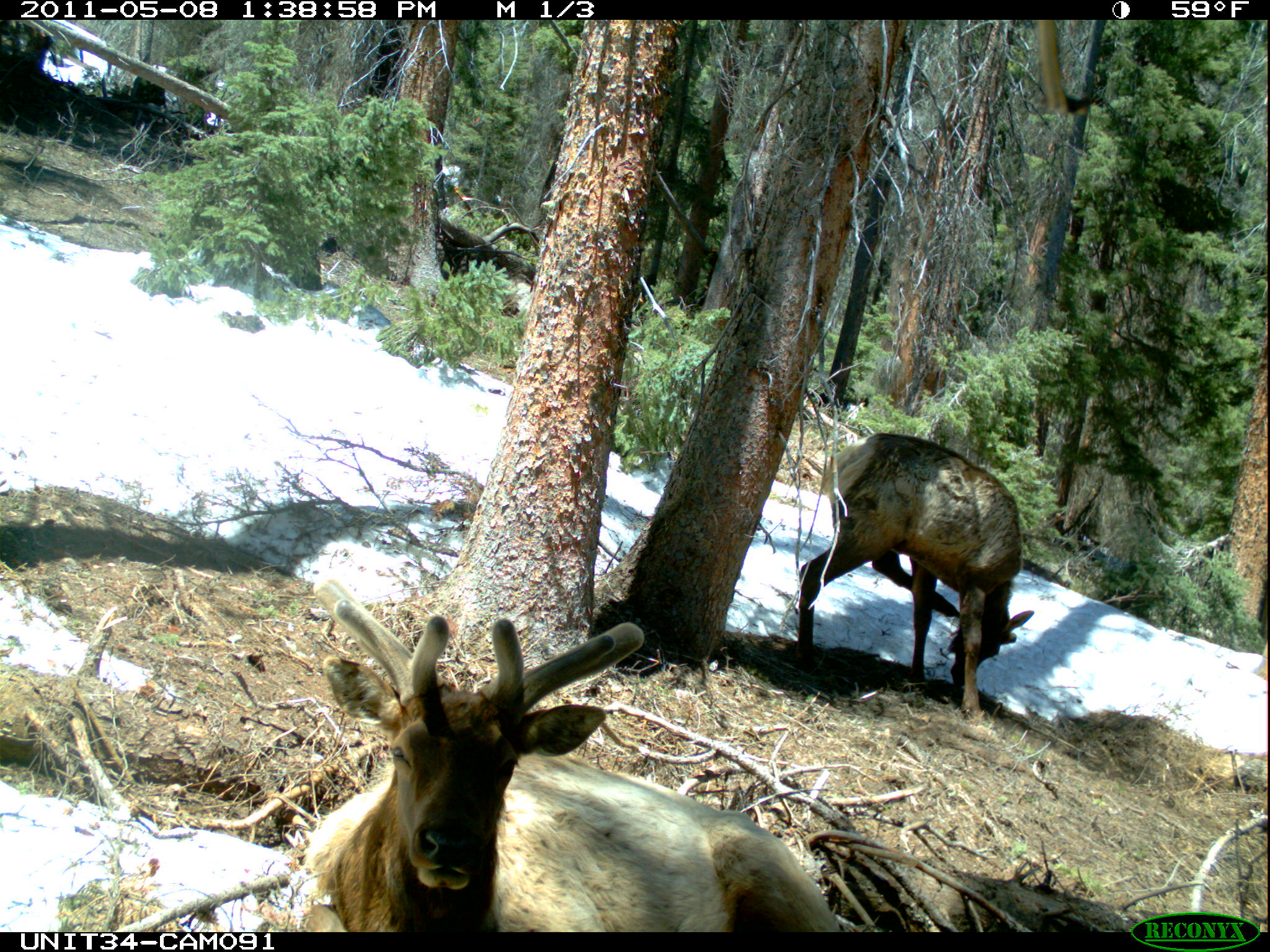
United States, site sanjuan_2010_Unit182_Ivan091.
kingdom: Animalia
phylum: Chordata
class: Mammalia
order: Artiodactyla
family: Cervidae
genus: Cervus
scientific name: Cervus elaphus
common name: red deer